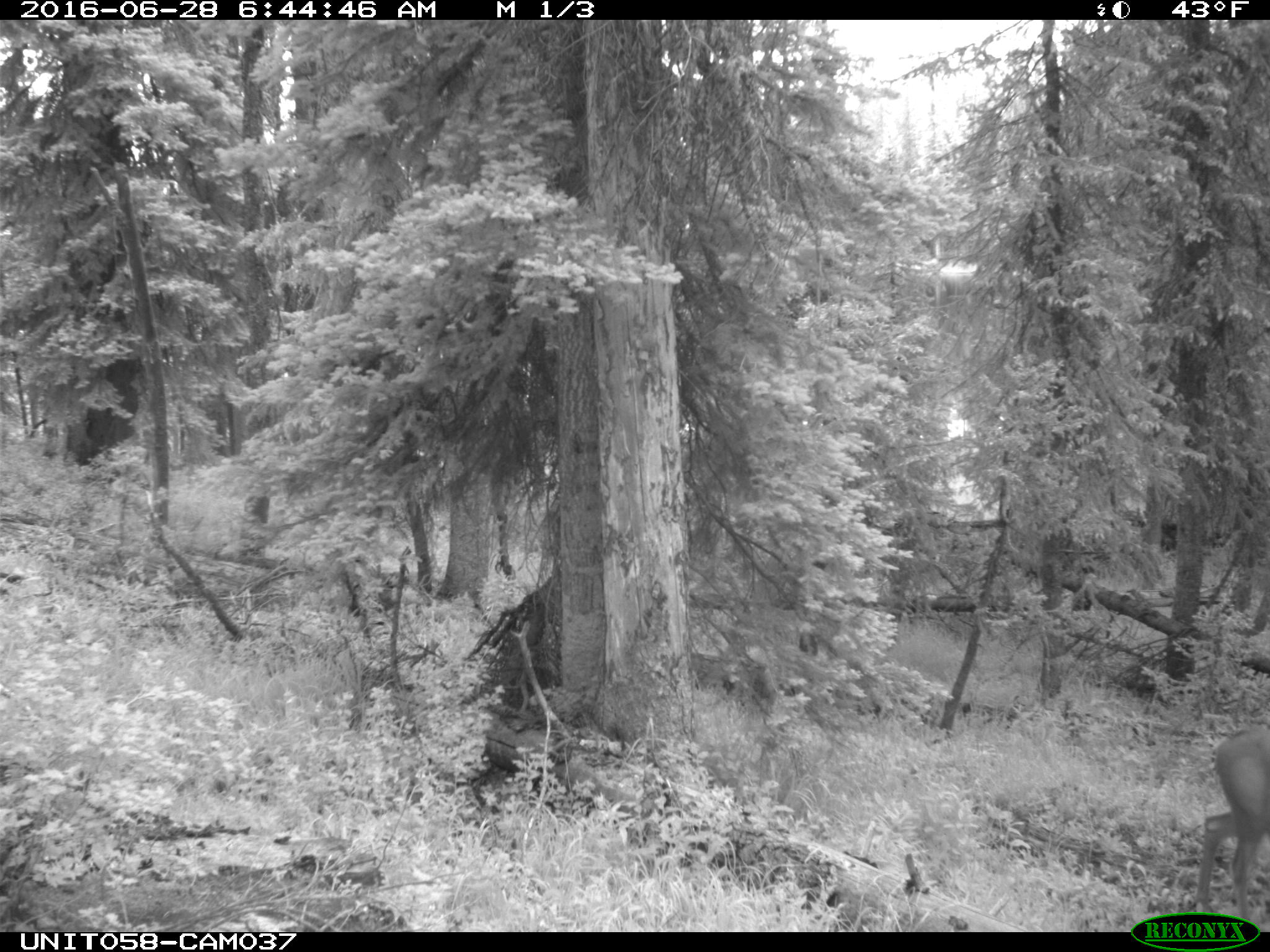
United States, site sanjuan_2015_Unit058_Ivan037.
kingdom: Animalia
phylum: Chordata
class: Mammalia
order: Artiodactyla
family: Cervidae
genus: Odocoileus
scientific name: Odocoileus hemionus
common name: mule deer